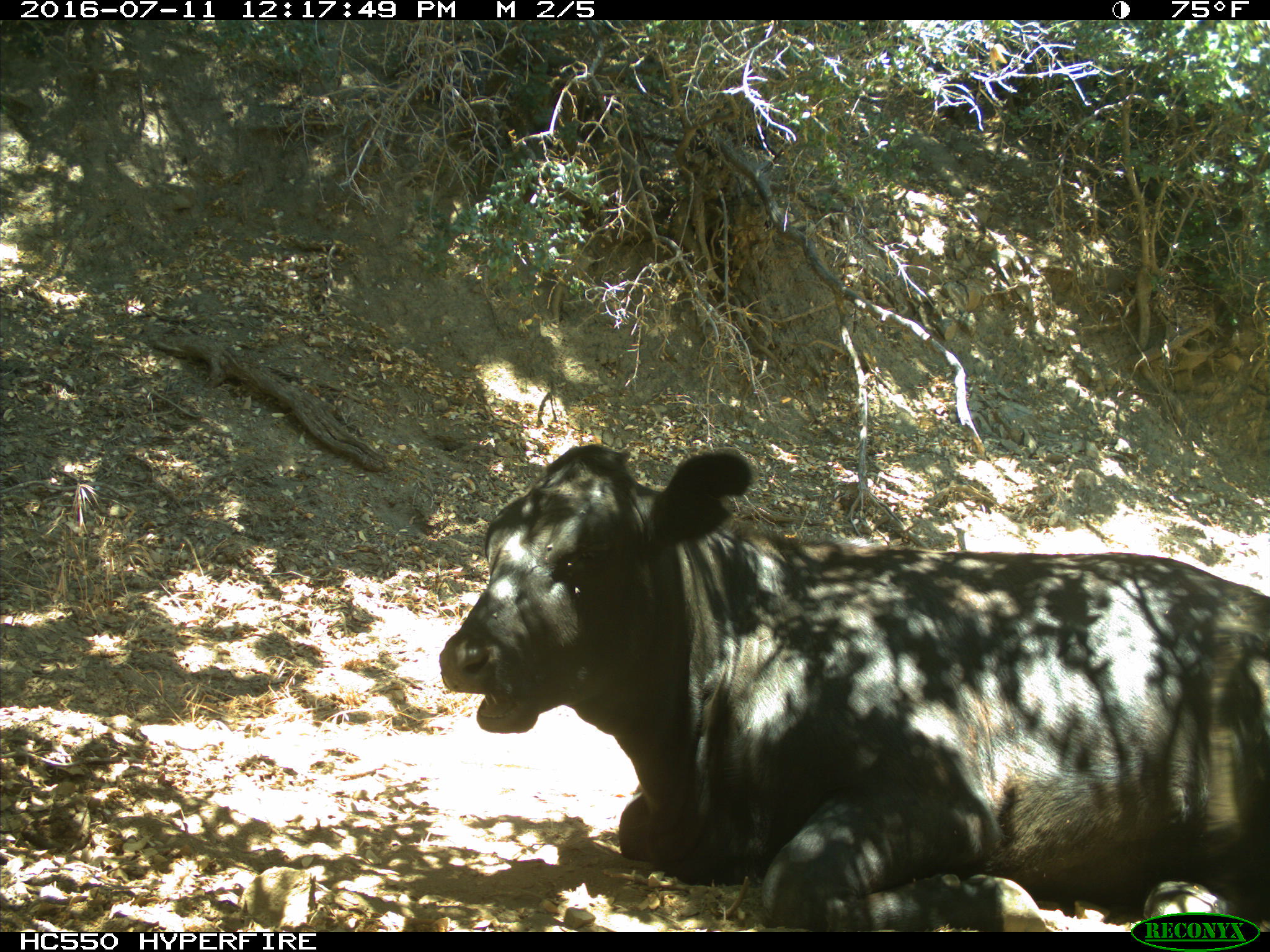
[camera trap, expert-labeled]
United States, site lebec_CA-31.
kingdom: Animalia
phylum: Chordata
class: Mammalia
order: Artiodactyla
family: Bovidae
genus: Bos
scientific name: Bos taurus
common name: domestic cow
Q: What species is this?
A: Bos taurus (domestic cow).